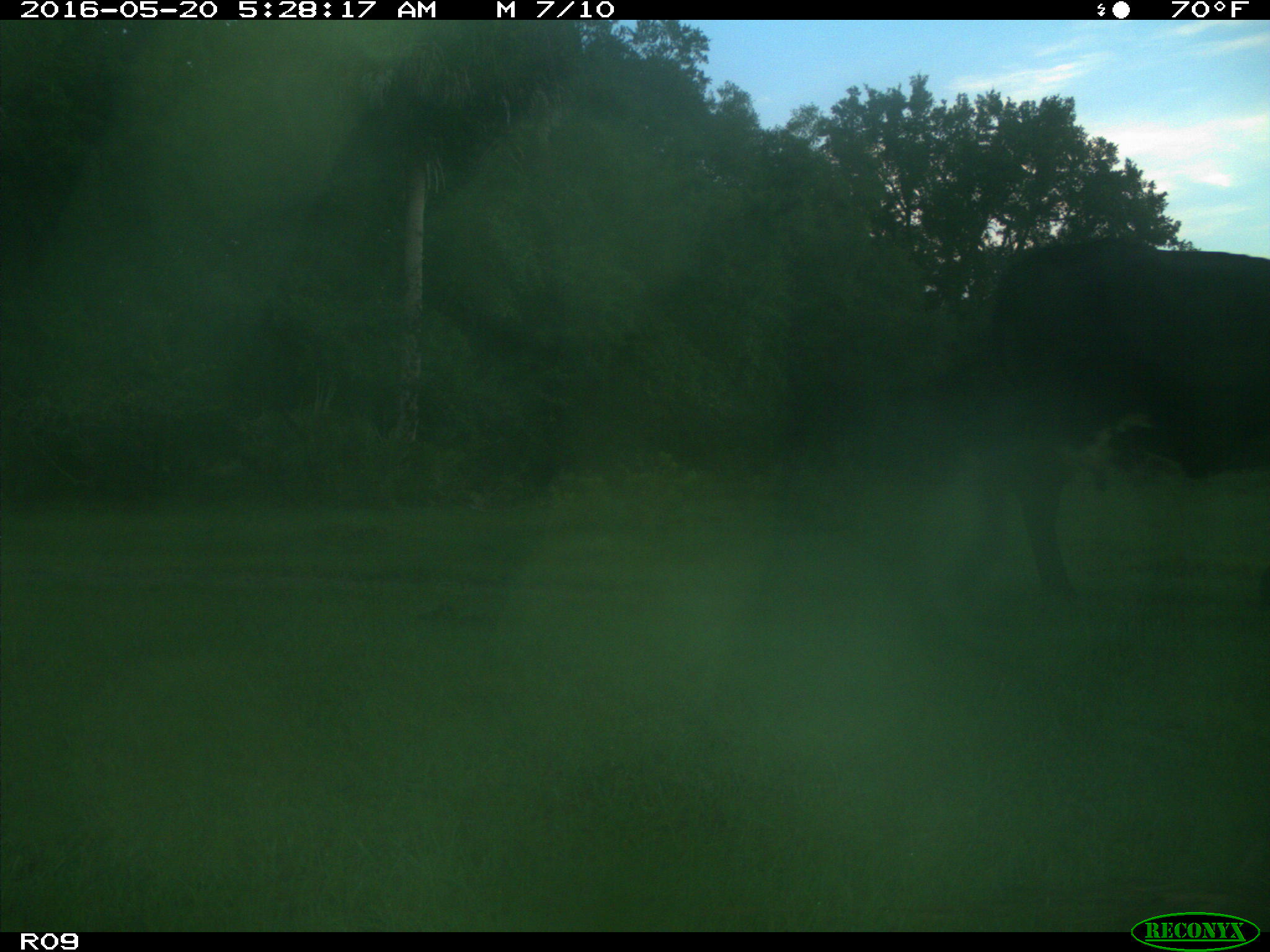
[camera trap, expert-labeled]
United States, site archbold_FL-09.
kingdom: Animalia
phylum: Chordata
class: Mammalia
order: Artiodactyla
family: Bovidae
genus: Bos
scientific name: Bos taurus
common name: domestic cow